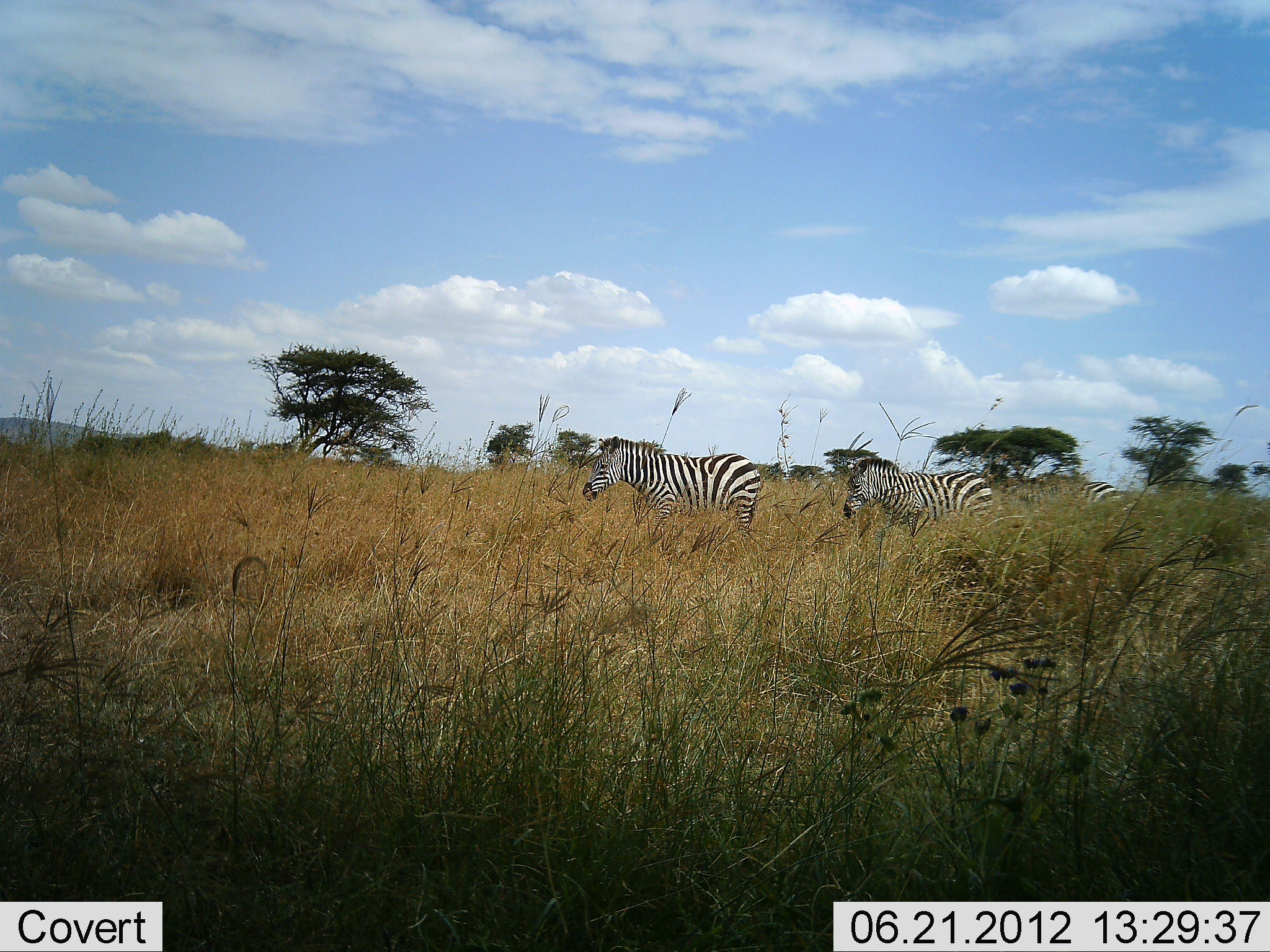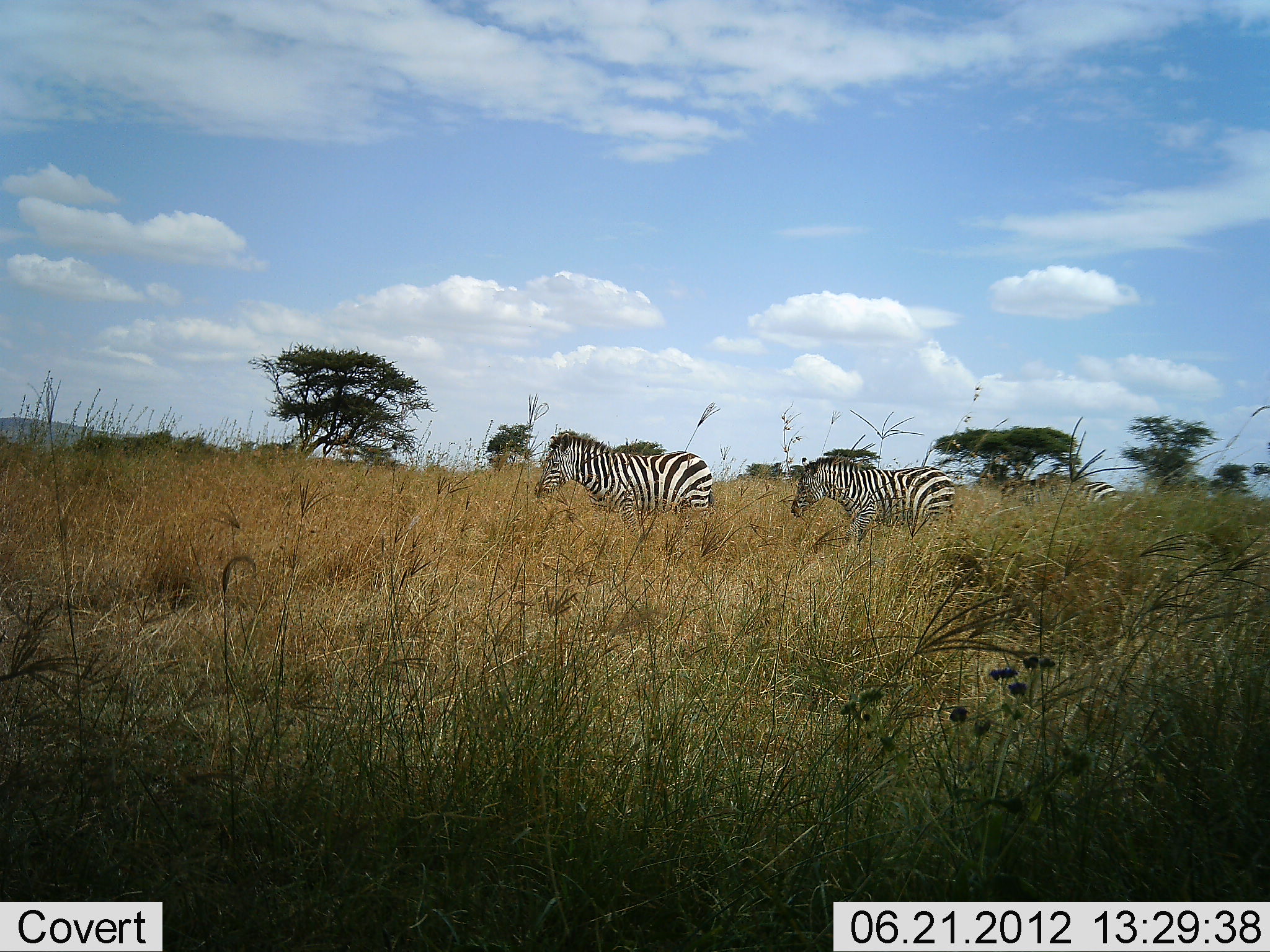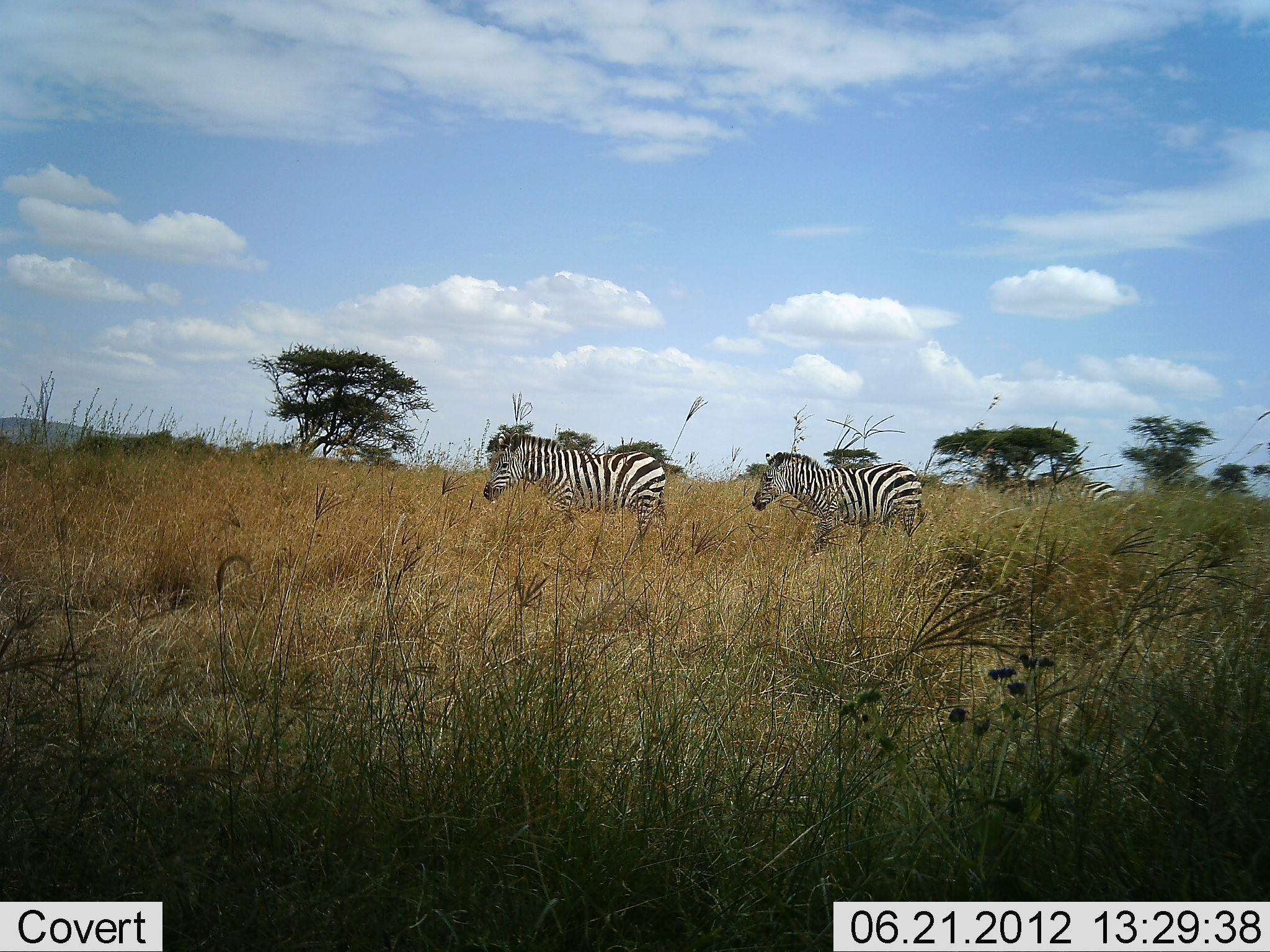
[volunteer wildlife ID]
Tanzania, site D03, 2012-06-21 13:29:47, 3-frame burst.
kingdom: Animalia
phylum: Chordata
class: Mammalia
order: Perissodactyla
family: Equidae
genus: Equus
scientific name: Equus quagga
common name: plains zebra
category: zebra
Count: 3.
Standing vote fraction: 60%.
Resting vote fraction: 0%.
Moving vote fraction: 100%.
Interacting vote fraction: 0%.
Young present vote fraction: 0%.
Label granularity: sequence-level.